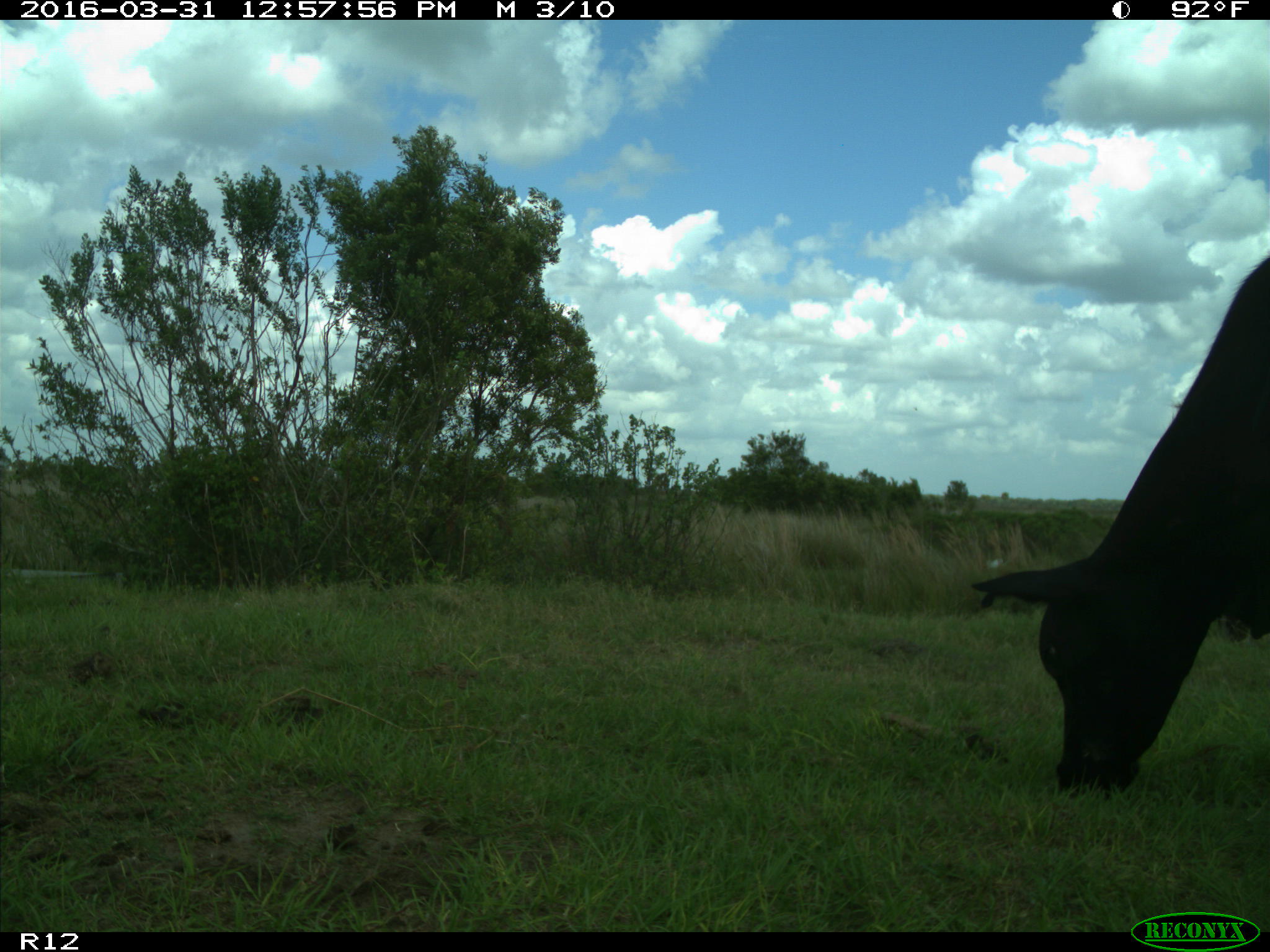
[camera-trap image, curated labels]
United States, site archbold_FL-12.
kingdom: Animalia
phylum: Chordata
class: Mammalia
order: Artiodactyla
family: Bovidae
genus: Bos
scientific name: Bos taurus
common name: domestic cow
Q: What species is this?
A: Bos taurus (domestic cow).